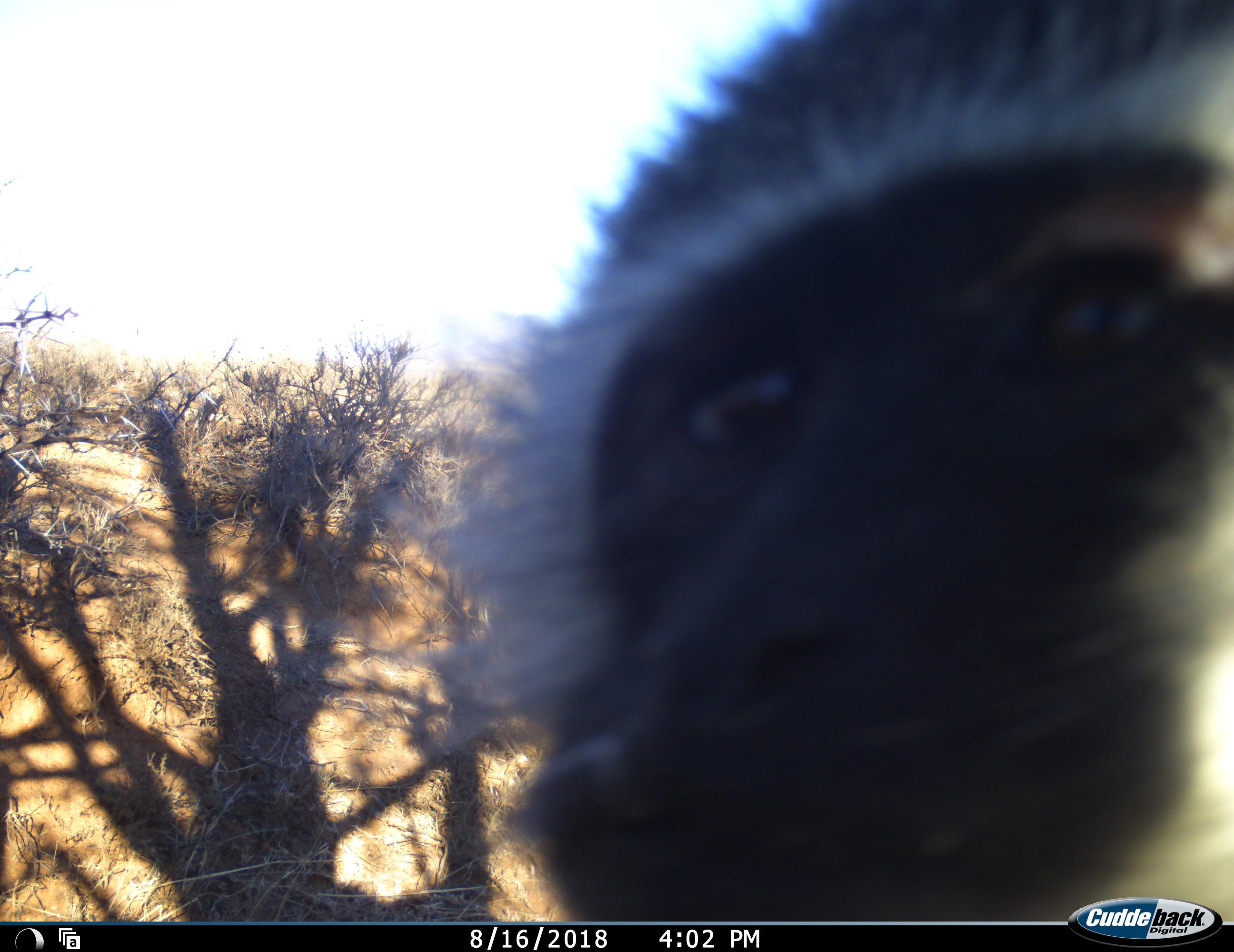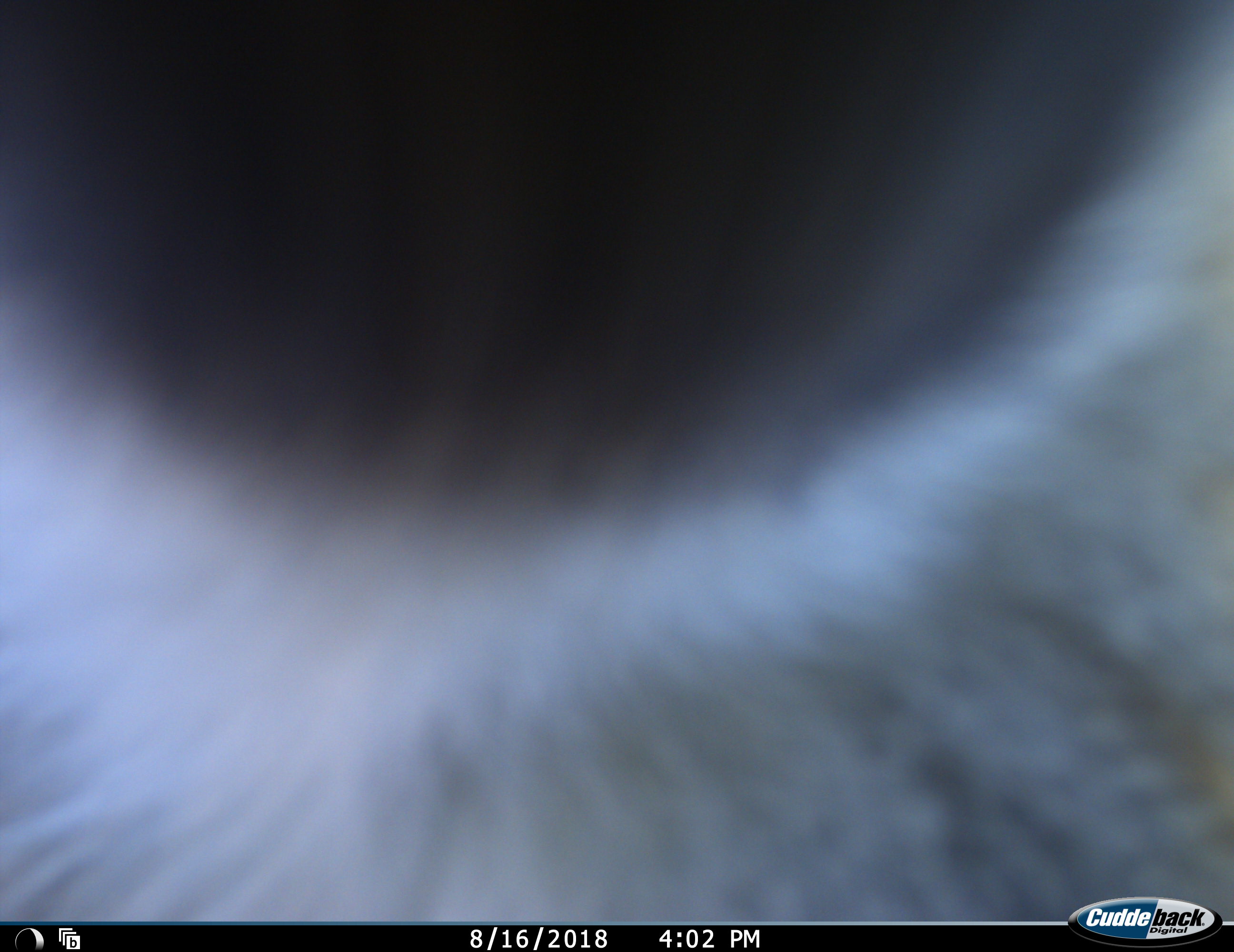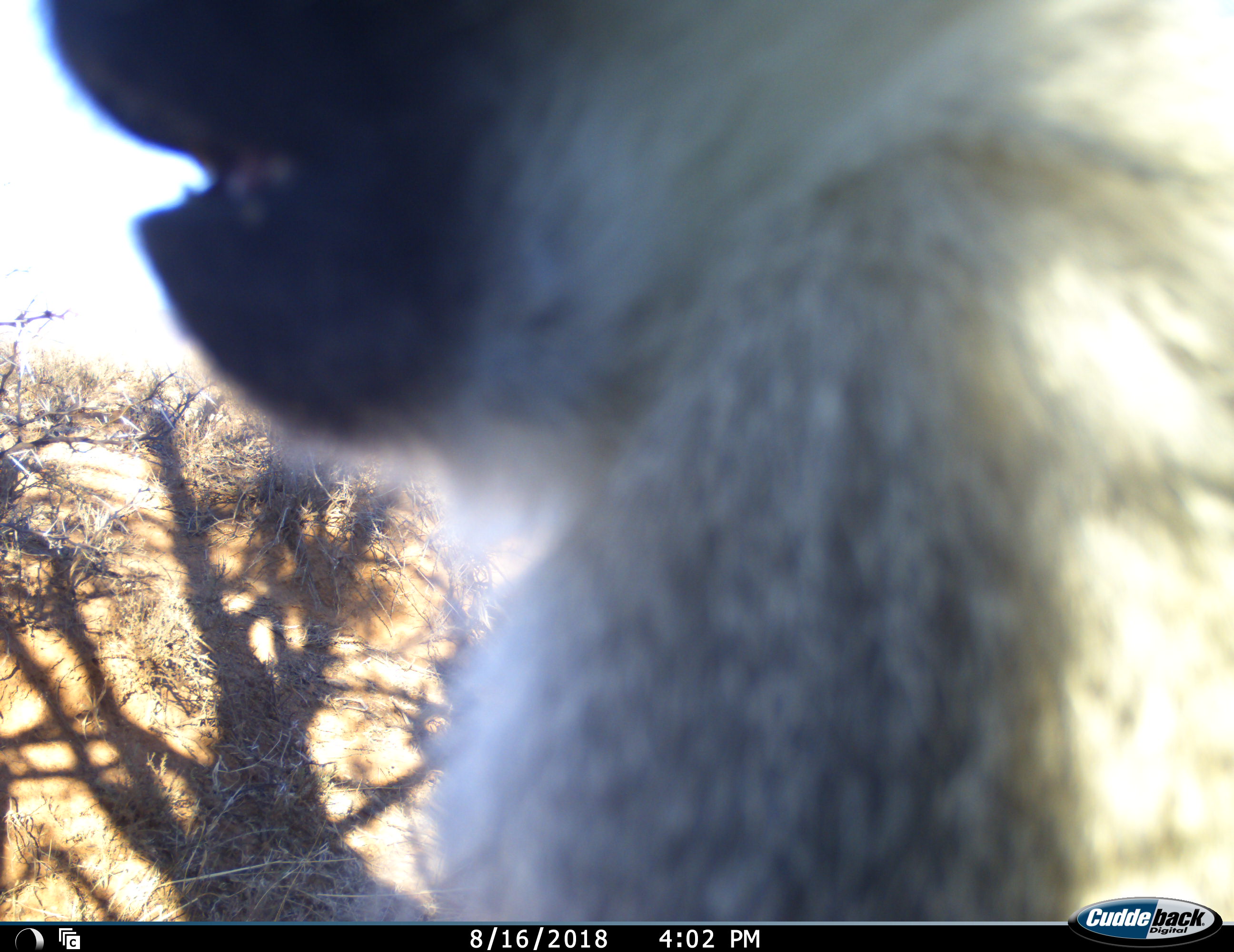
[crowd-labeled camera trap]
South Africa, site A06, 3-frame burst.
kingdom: Animalia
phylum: Chordata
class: Mammalia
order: Primates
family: Cercopithecidae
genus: Chlorocebus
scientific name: Chlorocebus pygerythrus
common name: vervet monkey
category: monkeyvervet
Monkeyvervet (vervet monkey) (Chlorocebus pygerythrus), count 1. Behavior (volunteer vote fractions): standing 56%, resting 0%, moving 22%, interacting 33%. Young present (vote fraction): 0%. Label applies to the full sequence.